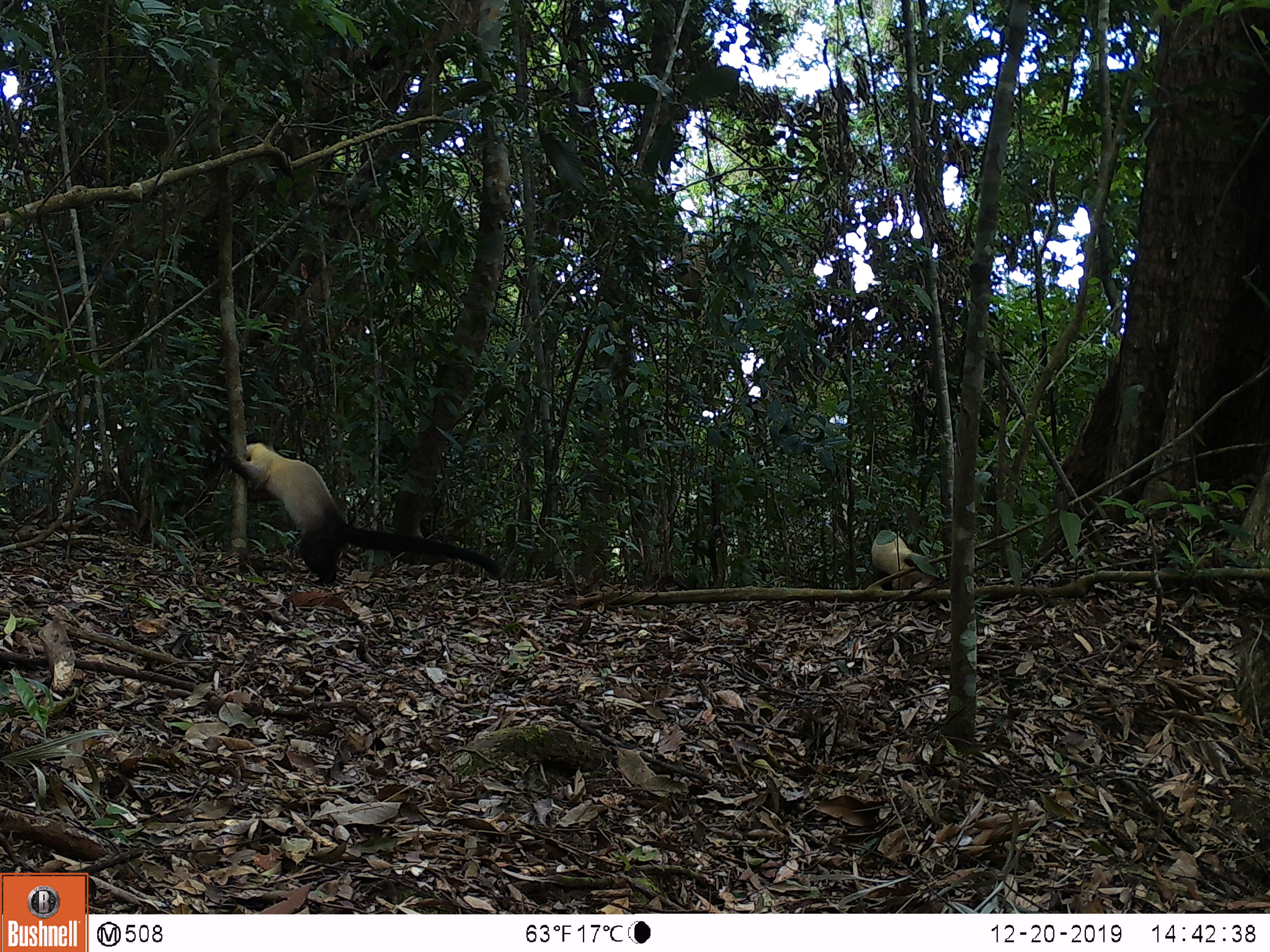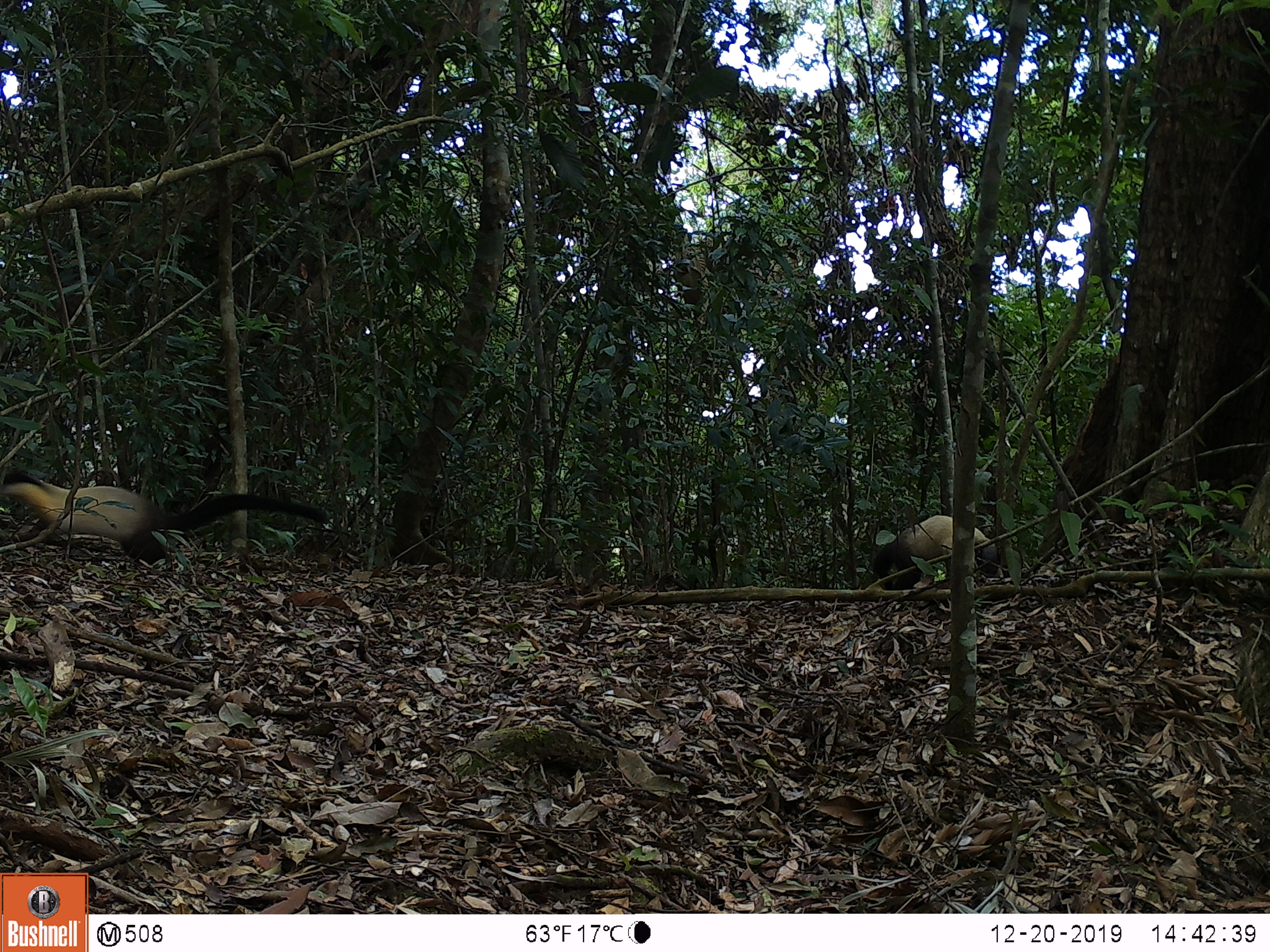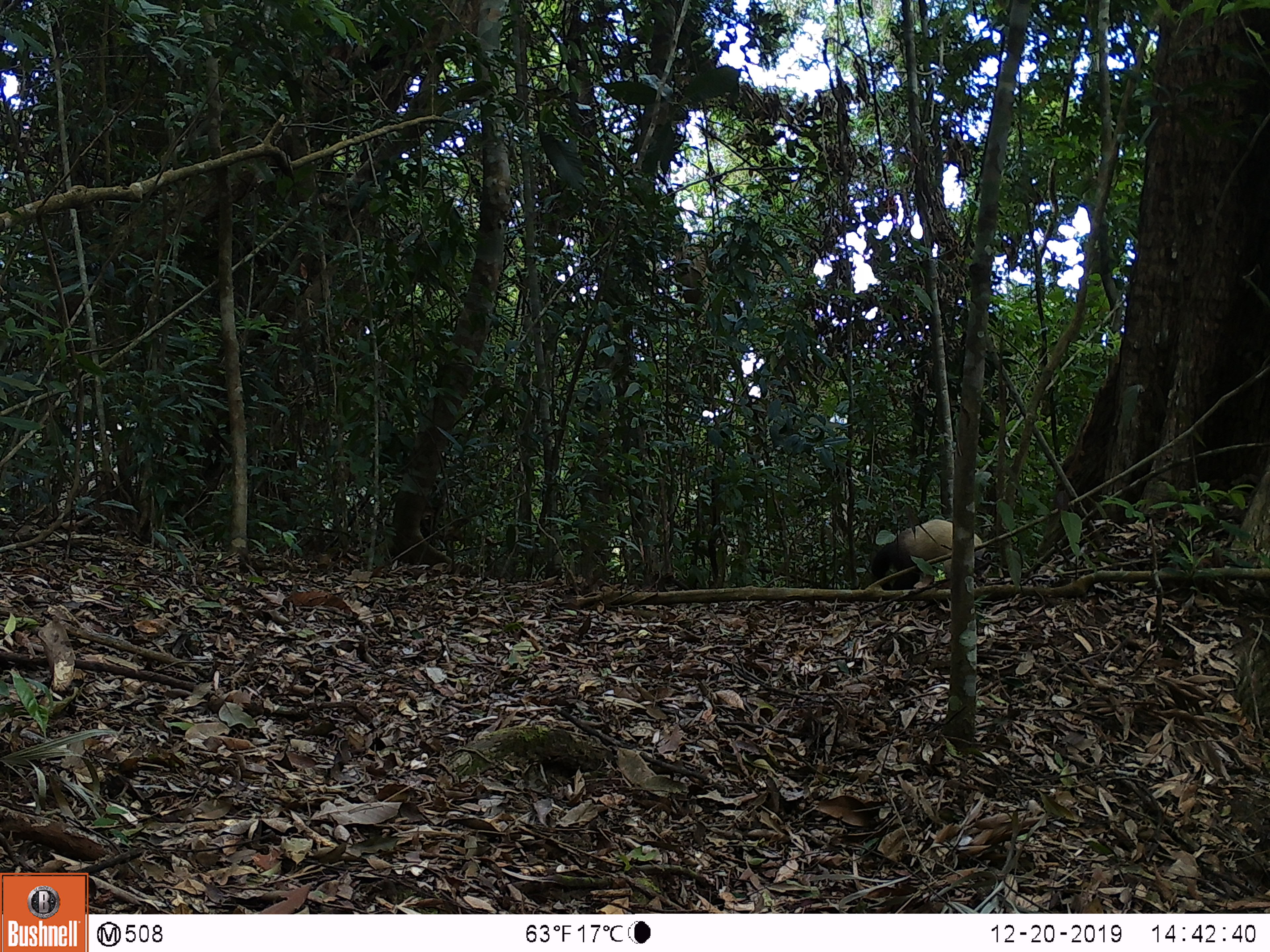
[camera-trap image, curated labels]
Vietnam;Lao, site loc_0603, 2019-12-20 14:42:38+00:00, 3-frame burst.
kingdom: Animalia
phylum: Chordata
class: Mammalia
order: Carnivora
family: Mustelidae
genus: Martes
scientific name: Martes flavigula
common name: yellow-throated marten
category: yellow throated marten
Yellow throated marten (yellow-throated marten) (Martes flavigula). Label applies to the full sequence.